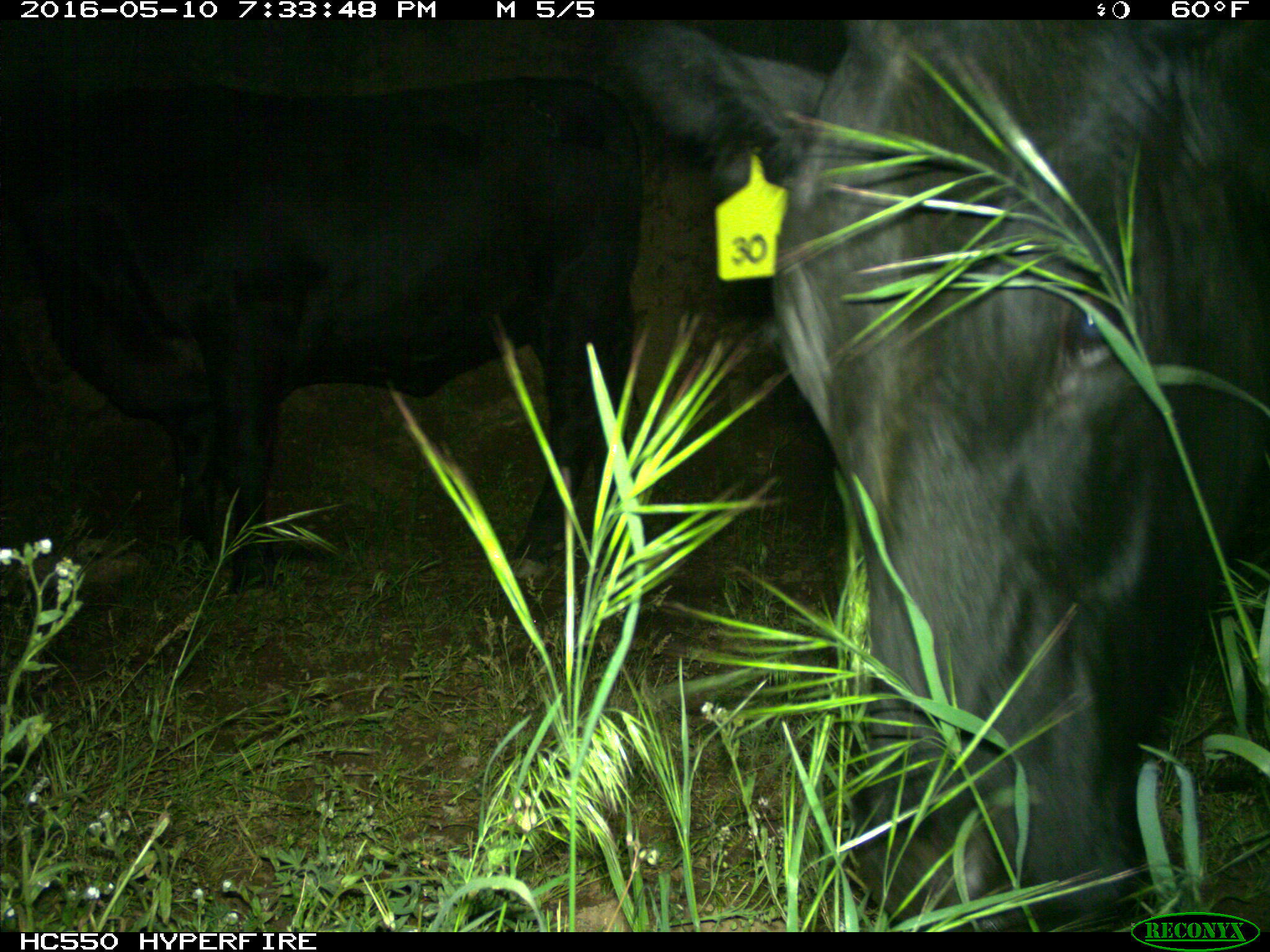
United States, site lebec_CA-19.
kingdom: Animalia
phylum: Chordata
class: Mammalia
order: Artiodactyla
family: Bovidae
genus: Bos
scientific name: Bos taurus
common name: domestic cow